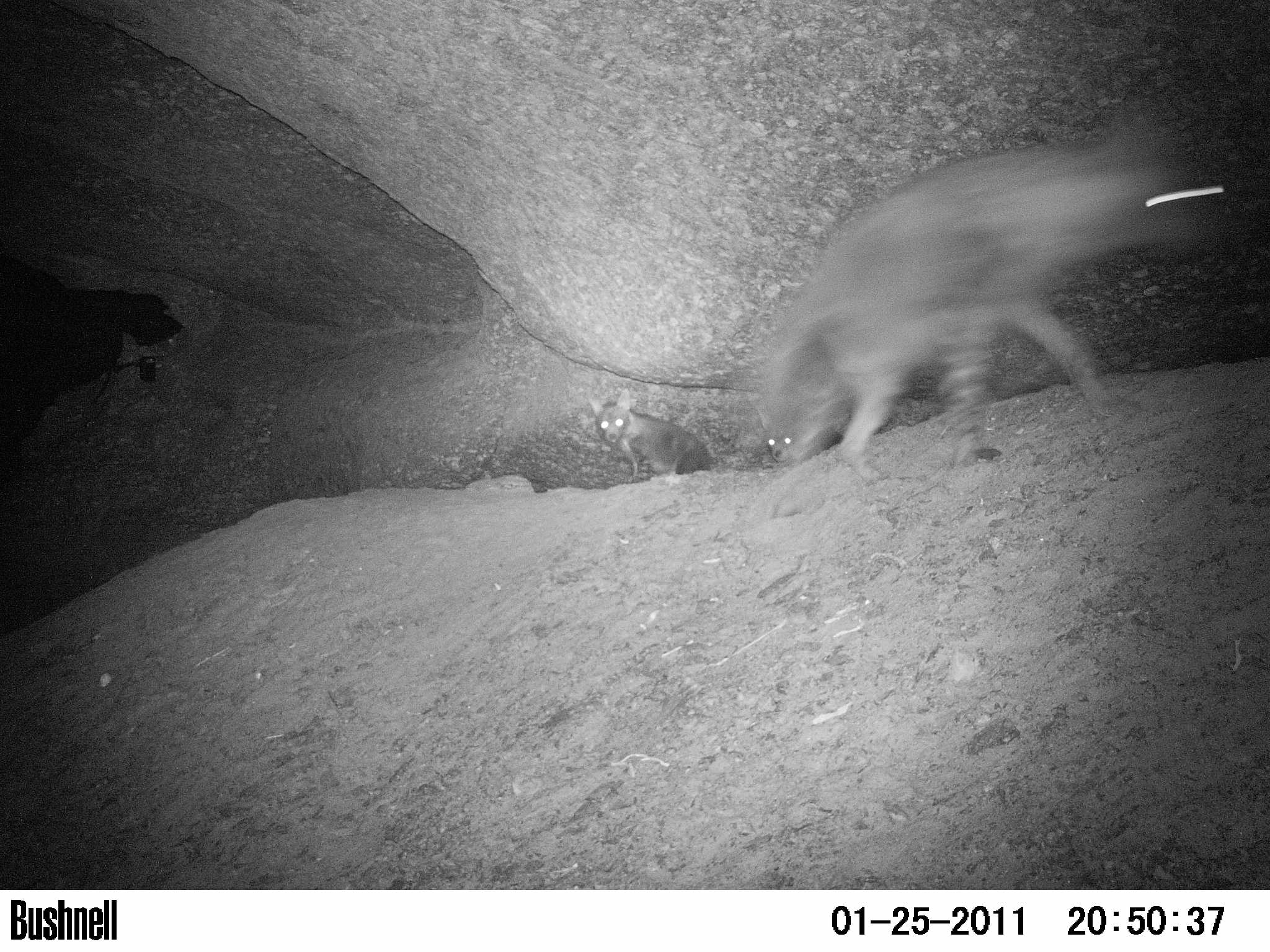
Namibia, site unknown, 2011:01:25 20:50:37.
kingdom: Animalia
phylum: Chordata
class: Mammalia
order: Carnivora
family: Hyaenidae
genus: Parahyaena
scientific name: Parahyaena brunnea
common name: brown hyena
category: hyaena brunnea